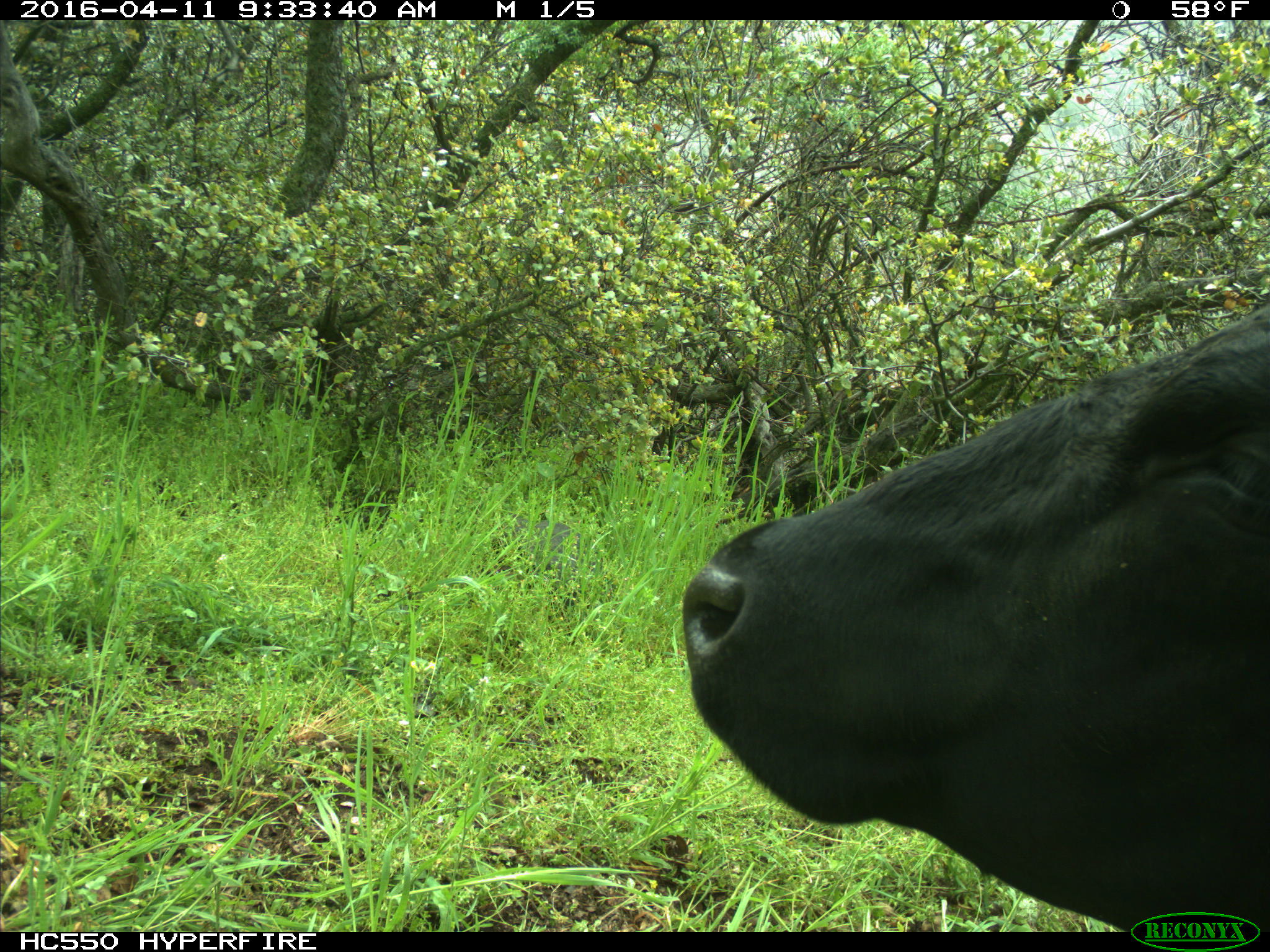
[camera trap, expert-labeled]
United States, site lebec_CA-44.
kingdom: Animalia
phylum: Chordata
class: Mammalia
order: Artiodactyla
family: Bovidae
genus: Bos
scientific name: Bos taurus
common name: domestic cow